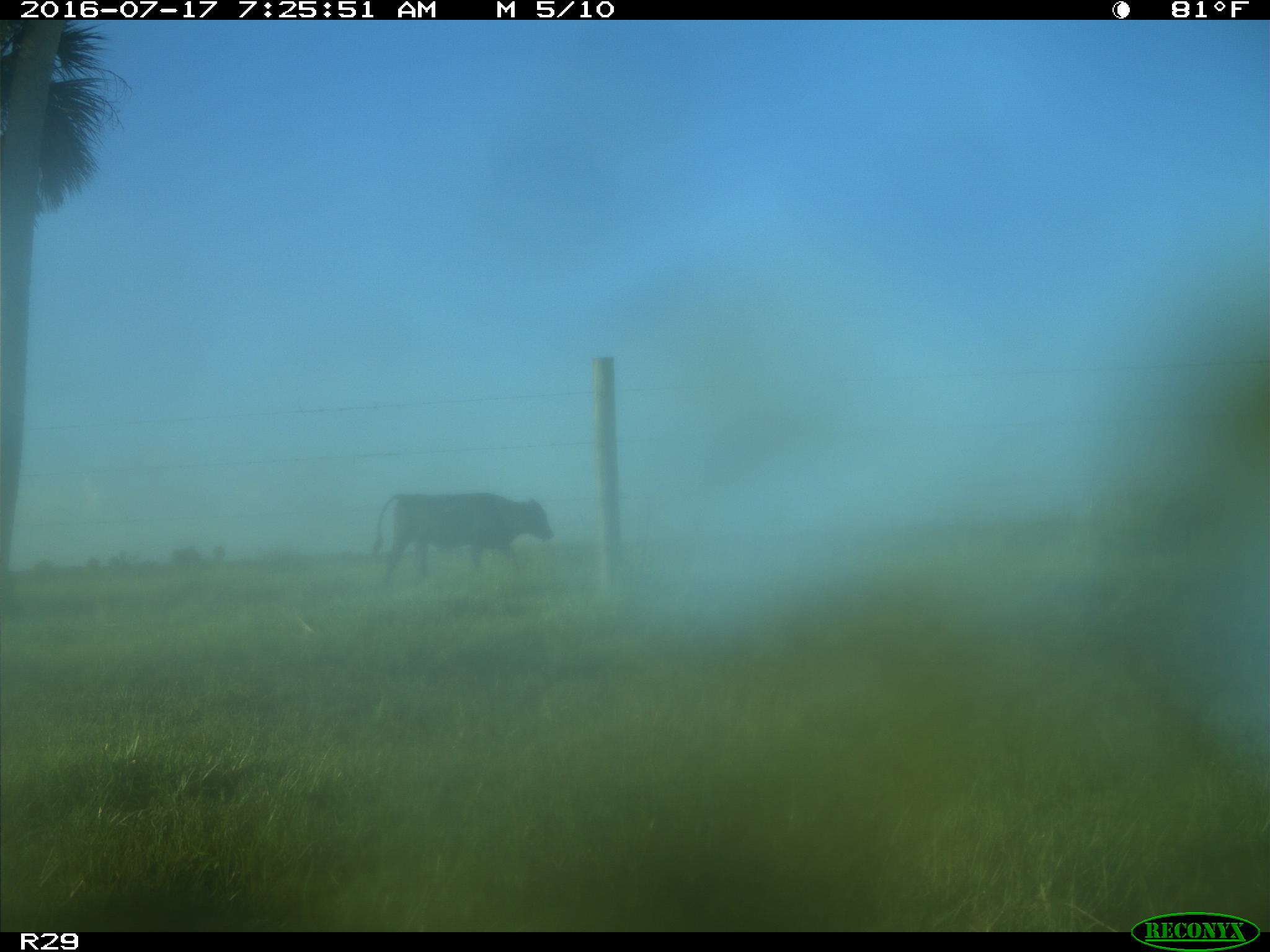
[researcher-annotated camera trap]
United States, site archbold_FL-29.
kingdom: Animalia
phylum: Chordata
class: Mammalia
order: Artiodactyla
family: Bovidae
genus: Bos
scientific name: Bos taurus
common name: domestic cow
Bos taurus (domestic cow).